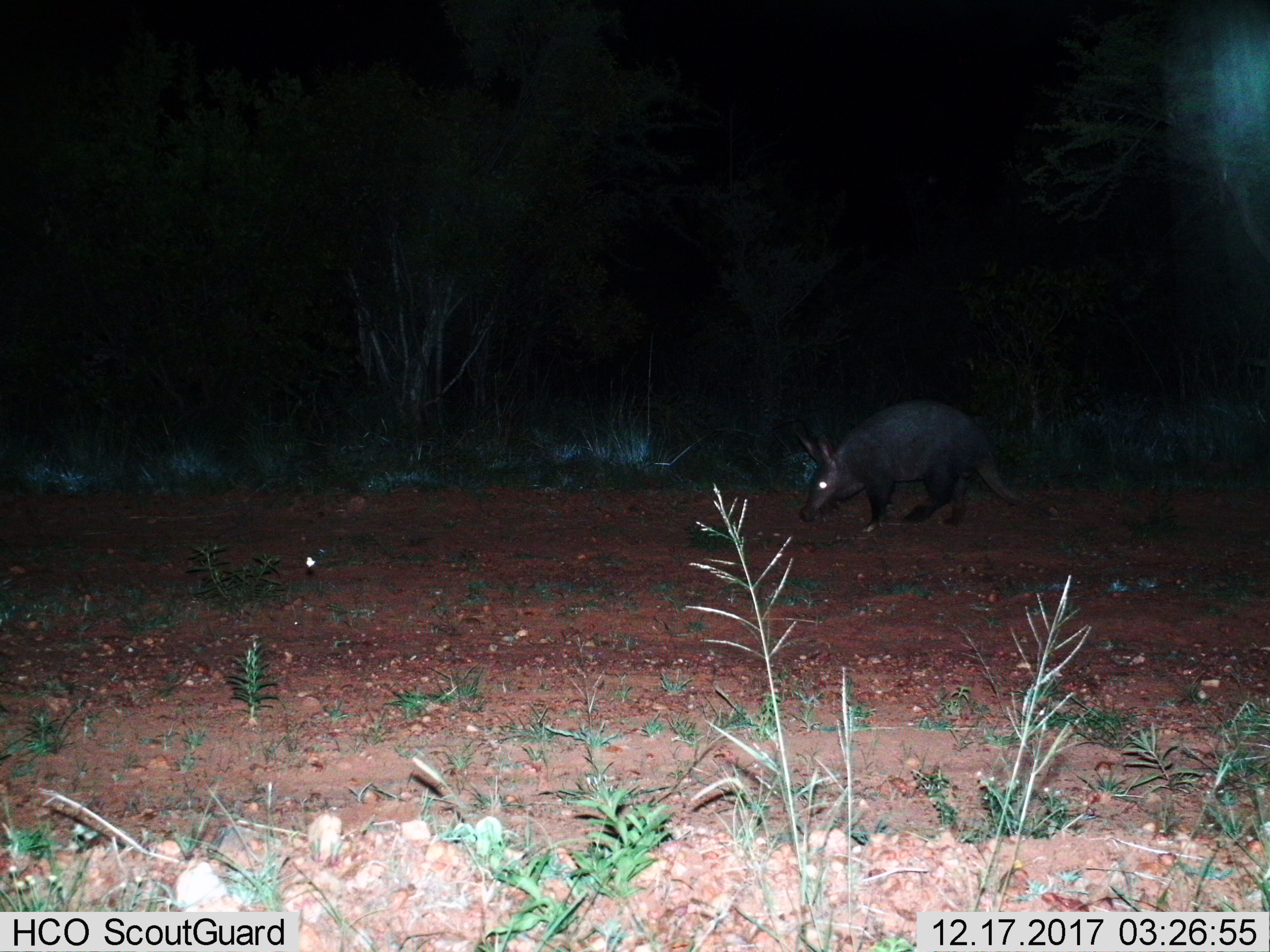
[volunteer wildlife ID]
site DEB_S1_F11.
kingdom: Animalia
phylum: Chordata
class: Mammalia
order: Tubulidentata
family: Orycteropodidae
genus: Orycteropus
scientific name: Orycteropus afer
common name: aardvark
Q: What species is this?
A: Aardvark (Orycteropus afer).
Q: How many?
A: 1.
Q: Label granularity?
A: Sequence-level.